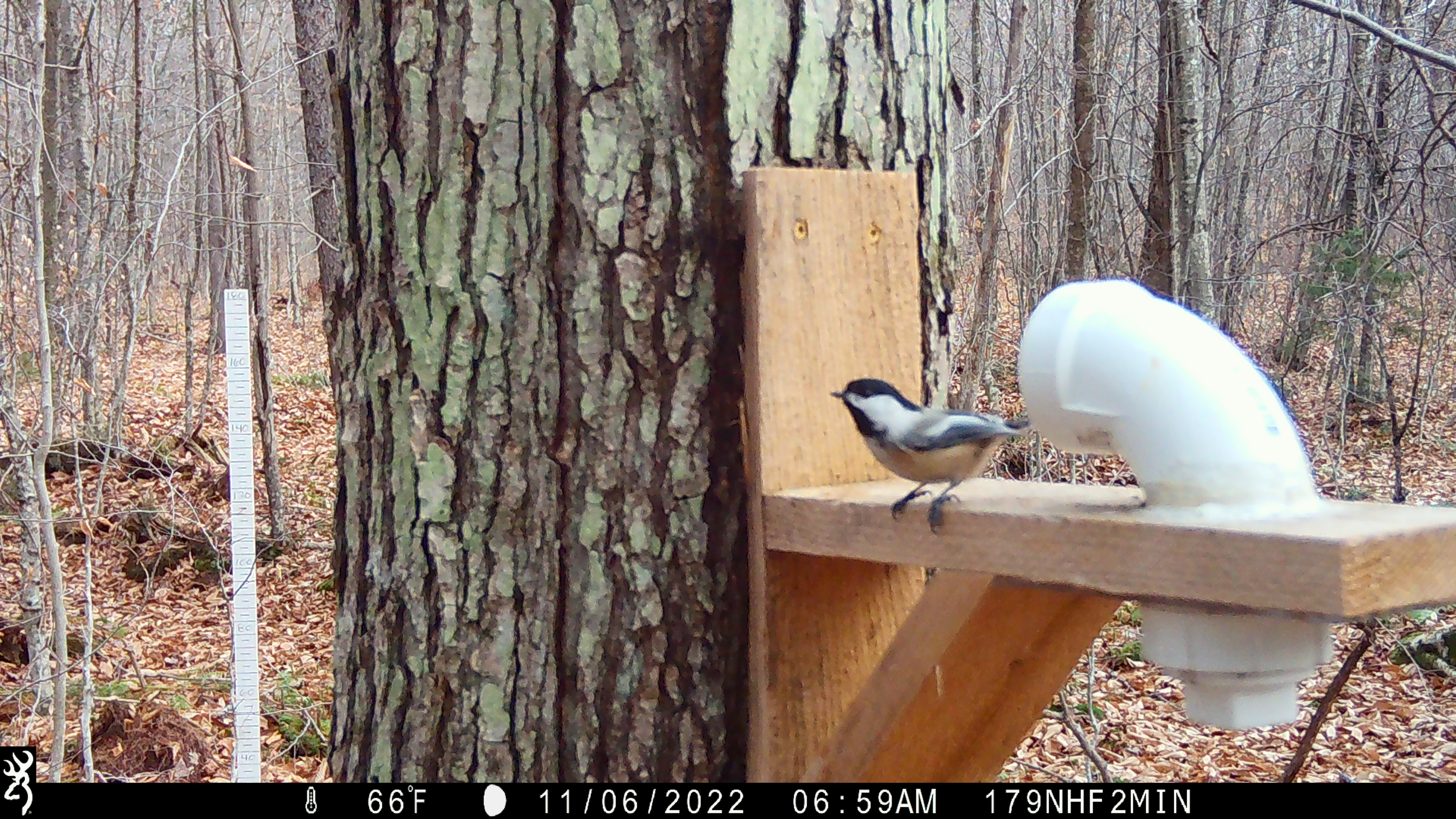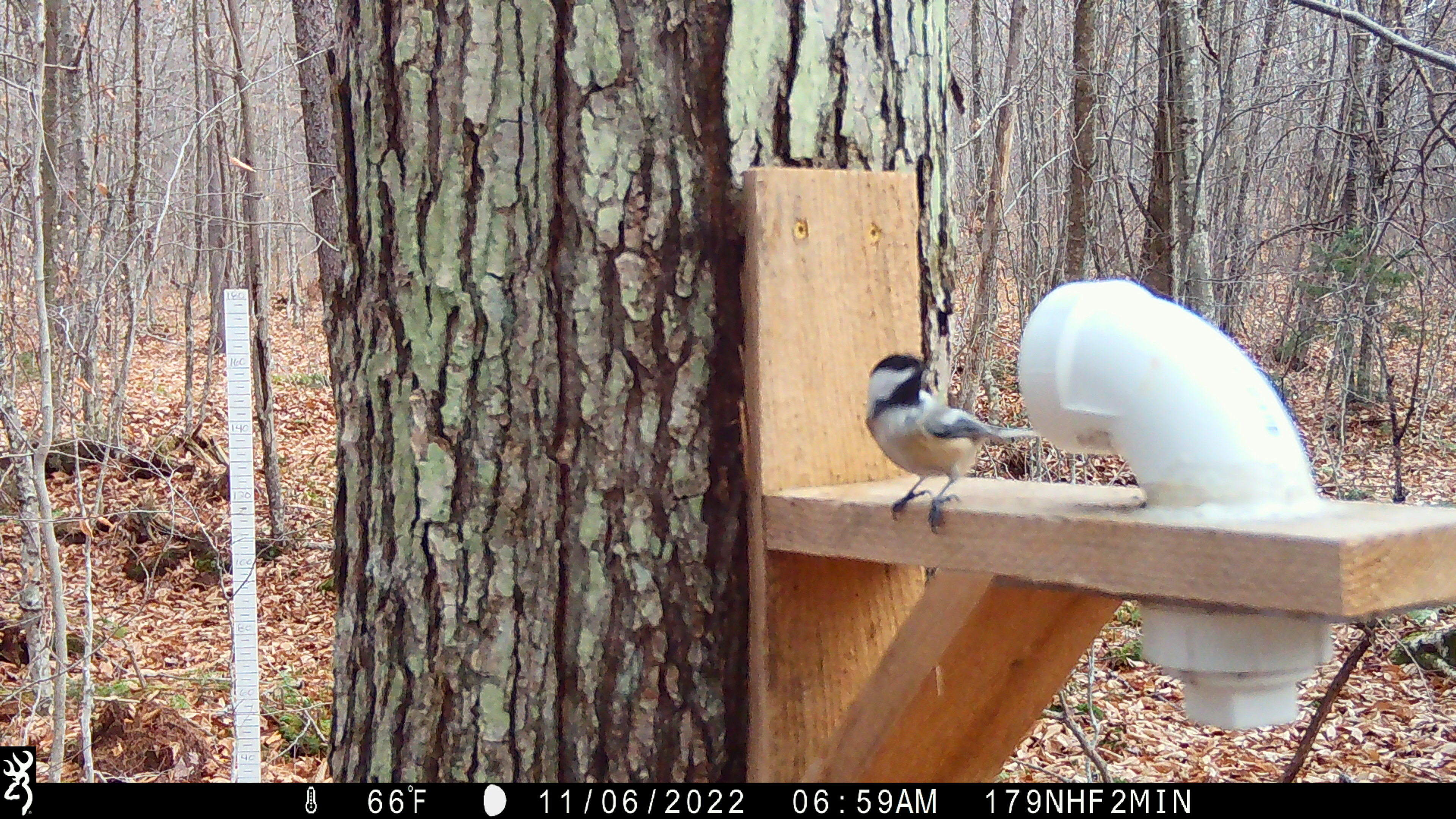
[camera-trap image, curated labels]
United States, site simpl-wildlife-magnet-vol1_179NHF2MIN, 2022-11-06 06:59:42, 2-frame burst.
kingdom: Animalia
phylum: Chordata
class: Aves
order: Passeriformes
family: Paridae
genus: Poecile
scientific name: Poecile atricapillus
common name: black-capped chickadee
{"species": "black-capped chickadee (Poecile atricapillus)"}